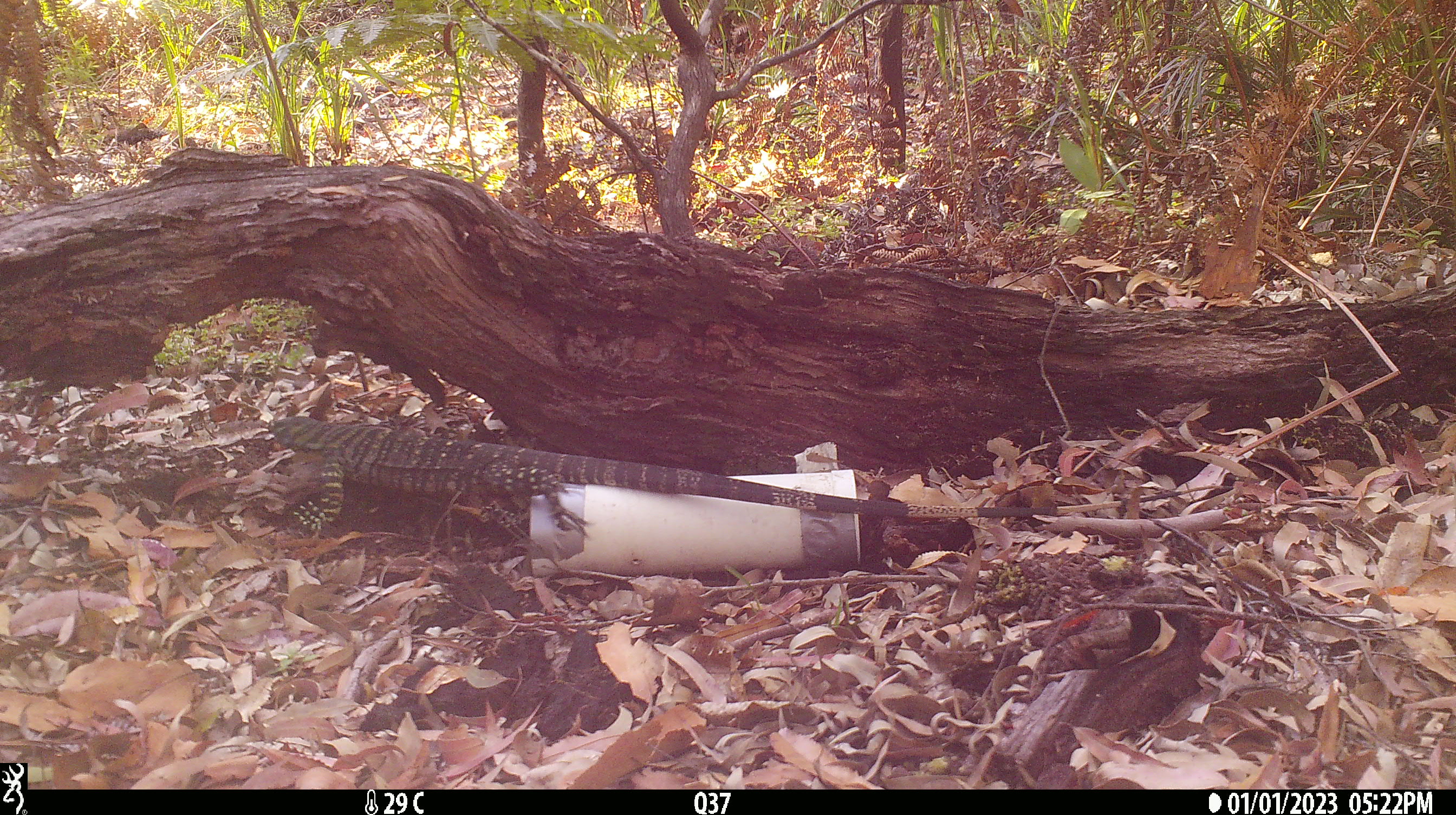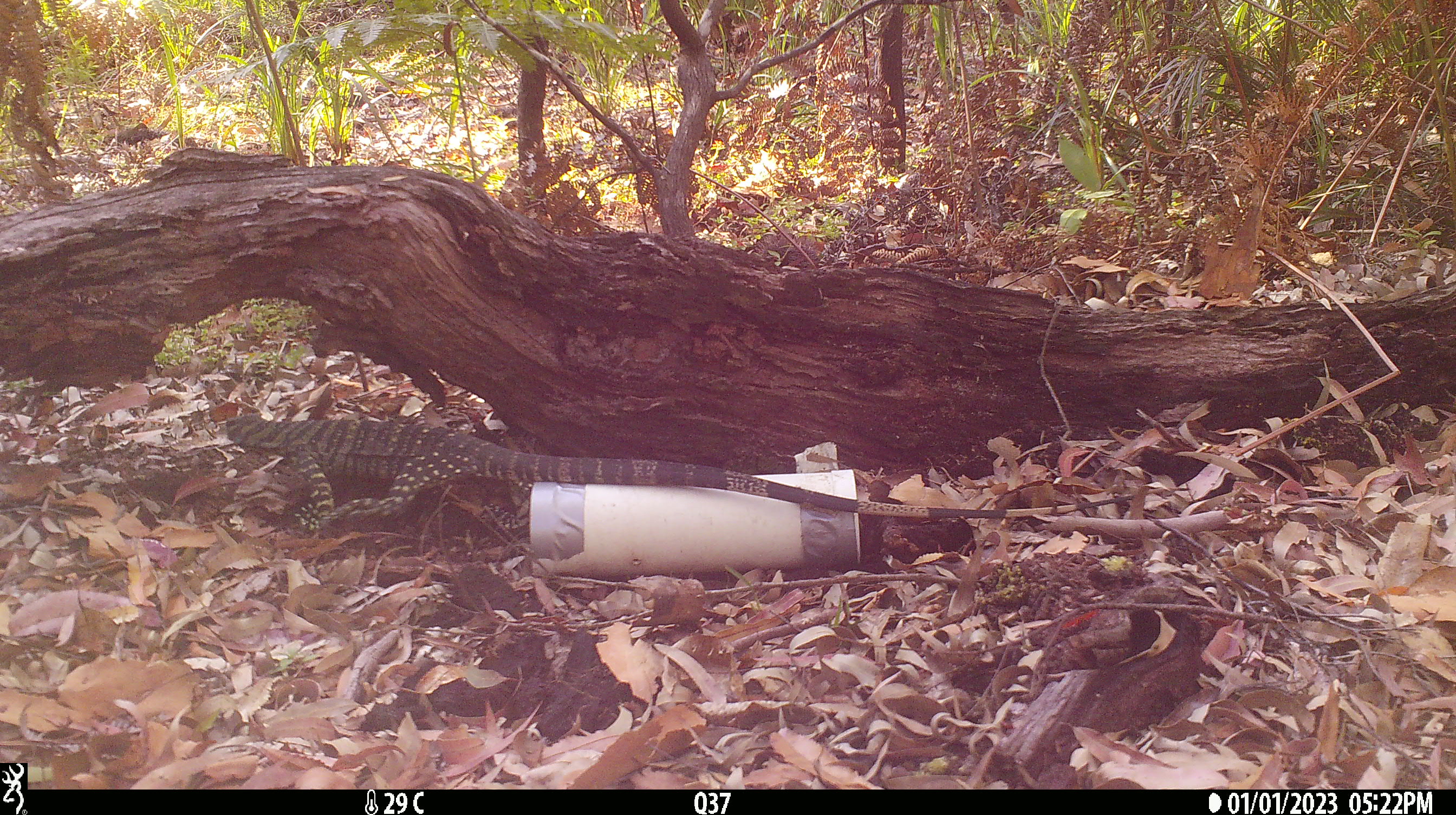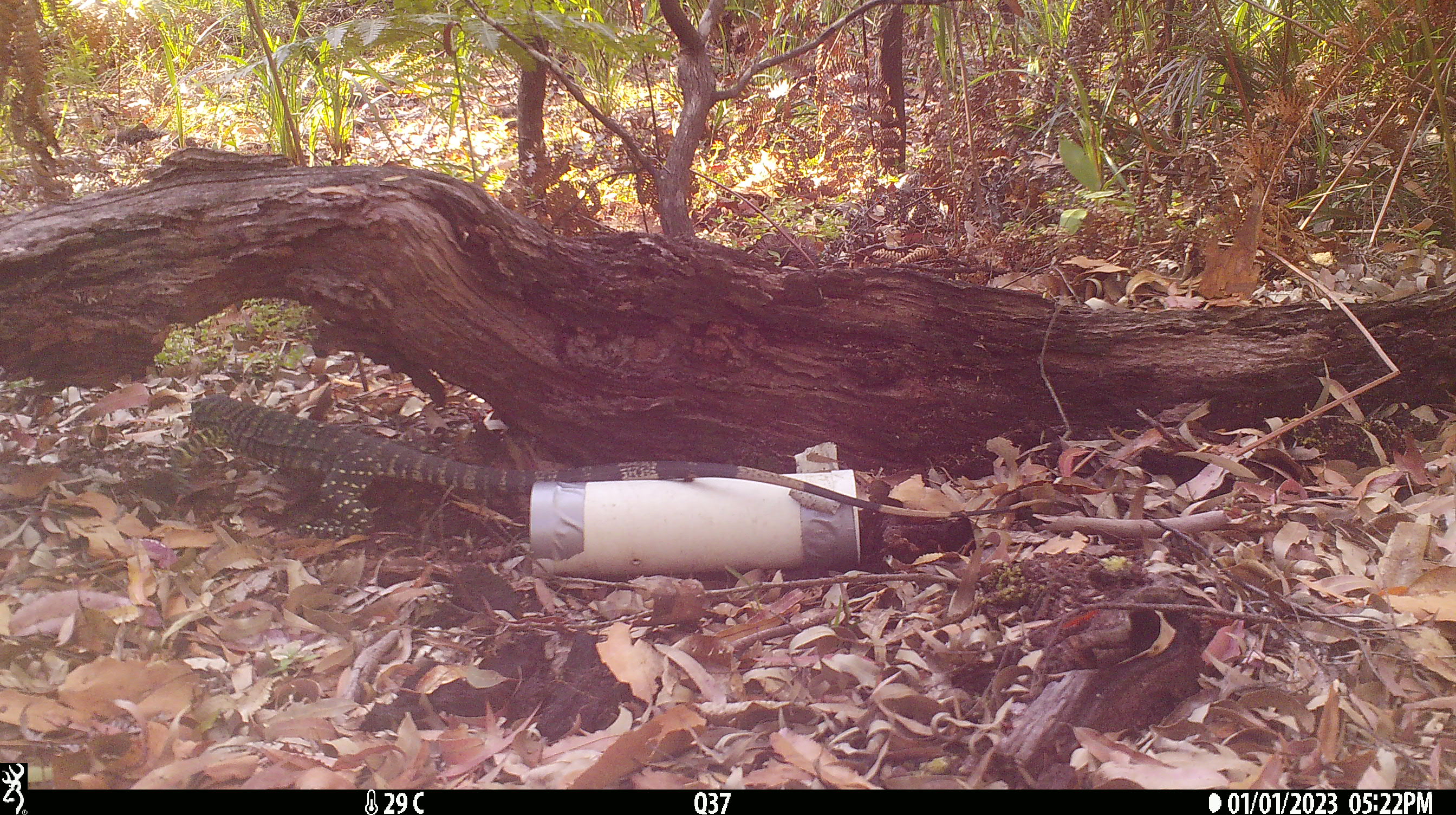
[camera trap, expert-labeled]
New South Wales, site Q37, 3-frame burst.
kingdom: Animalia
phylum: Chordata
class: Reptilia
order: Squamata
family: Varanidae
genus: Varanus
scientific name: Varanus varius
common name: lace monitor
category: goanna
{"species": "goanna (lace monitor) (Varanus varius)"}